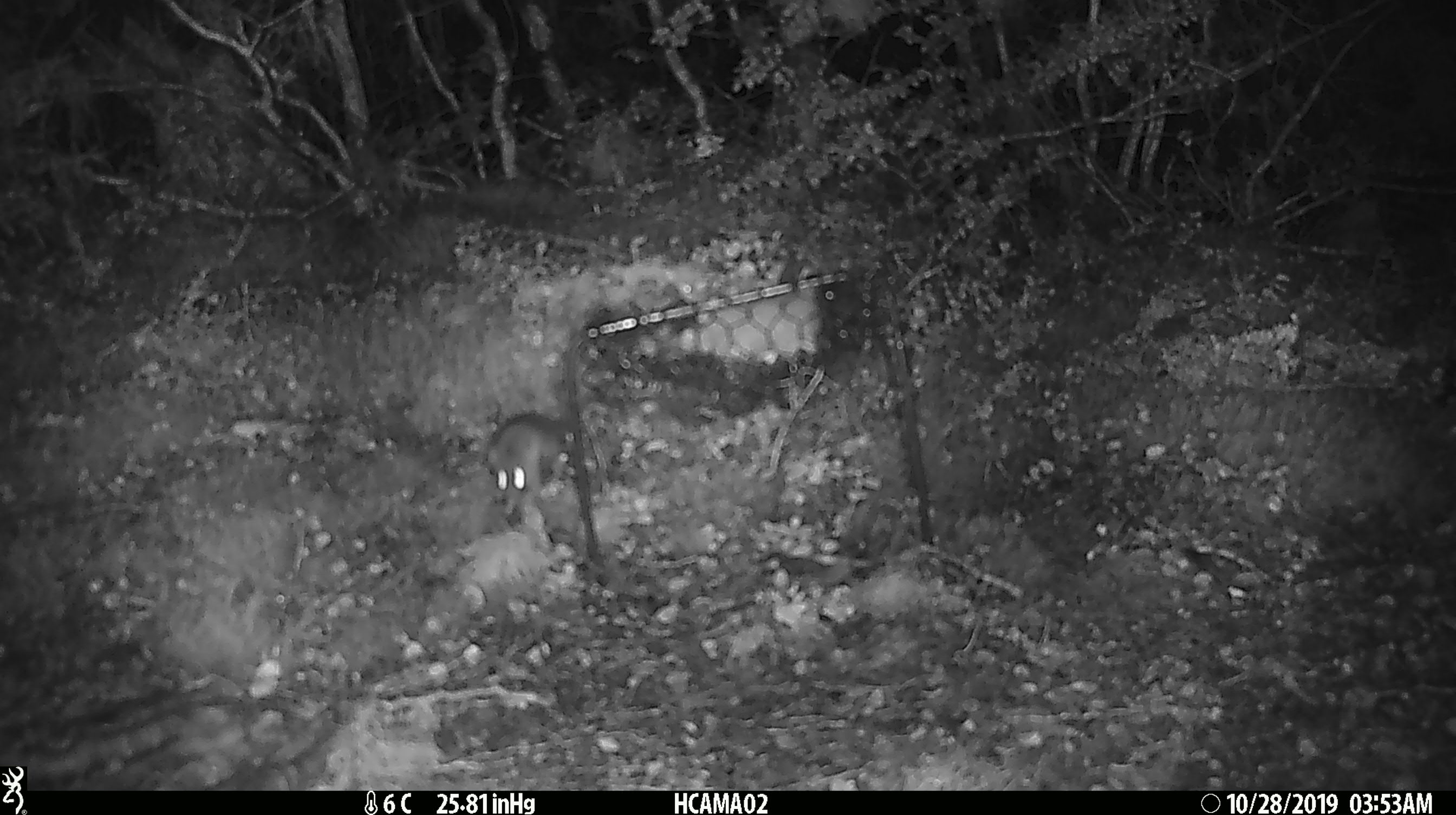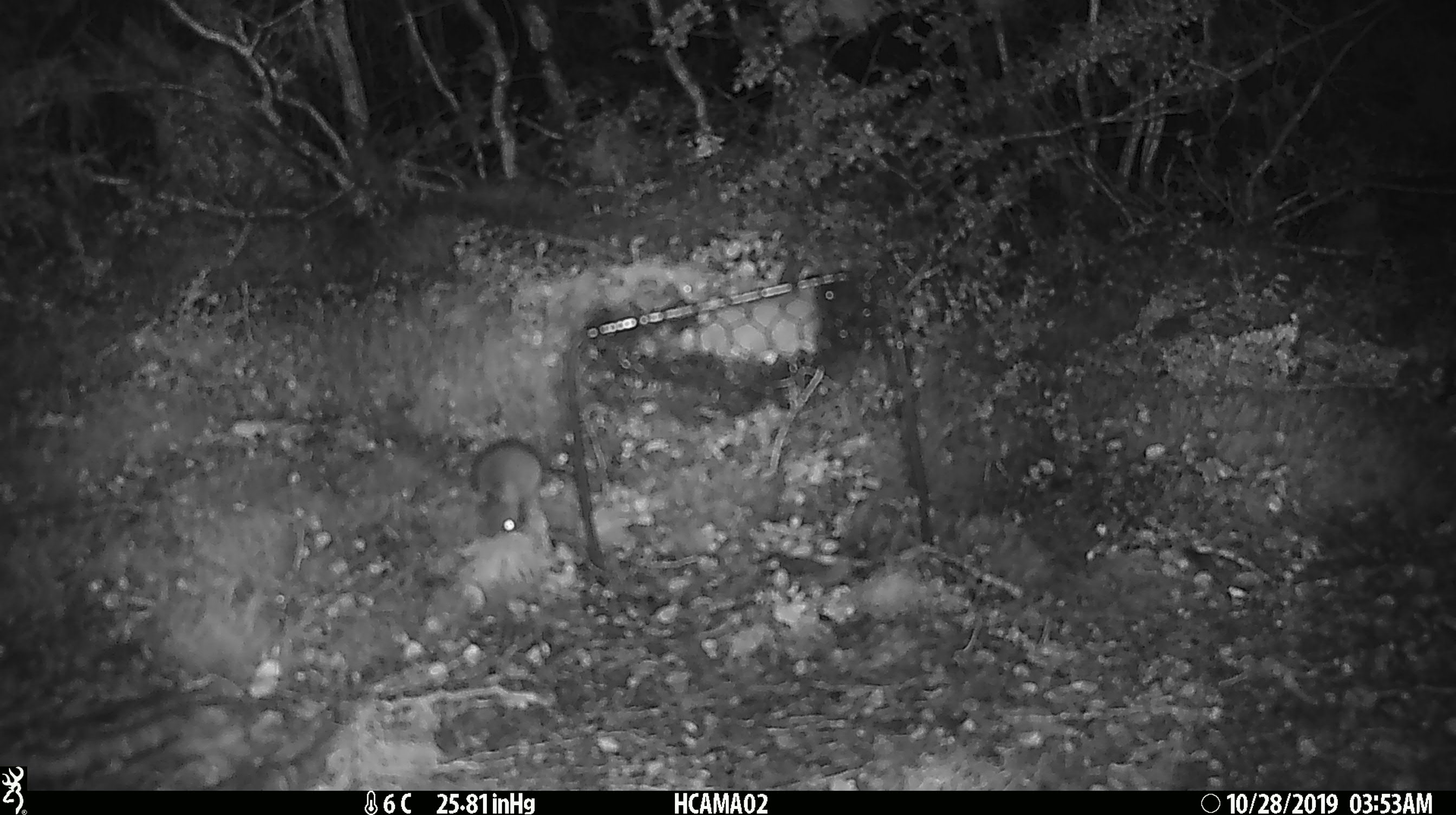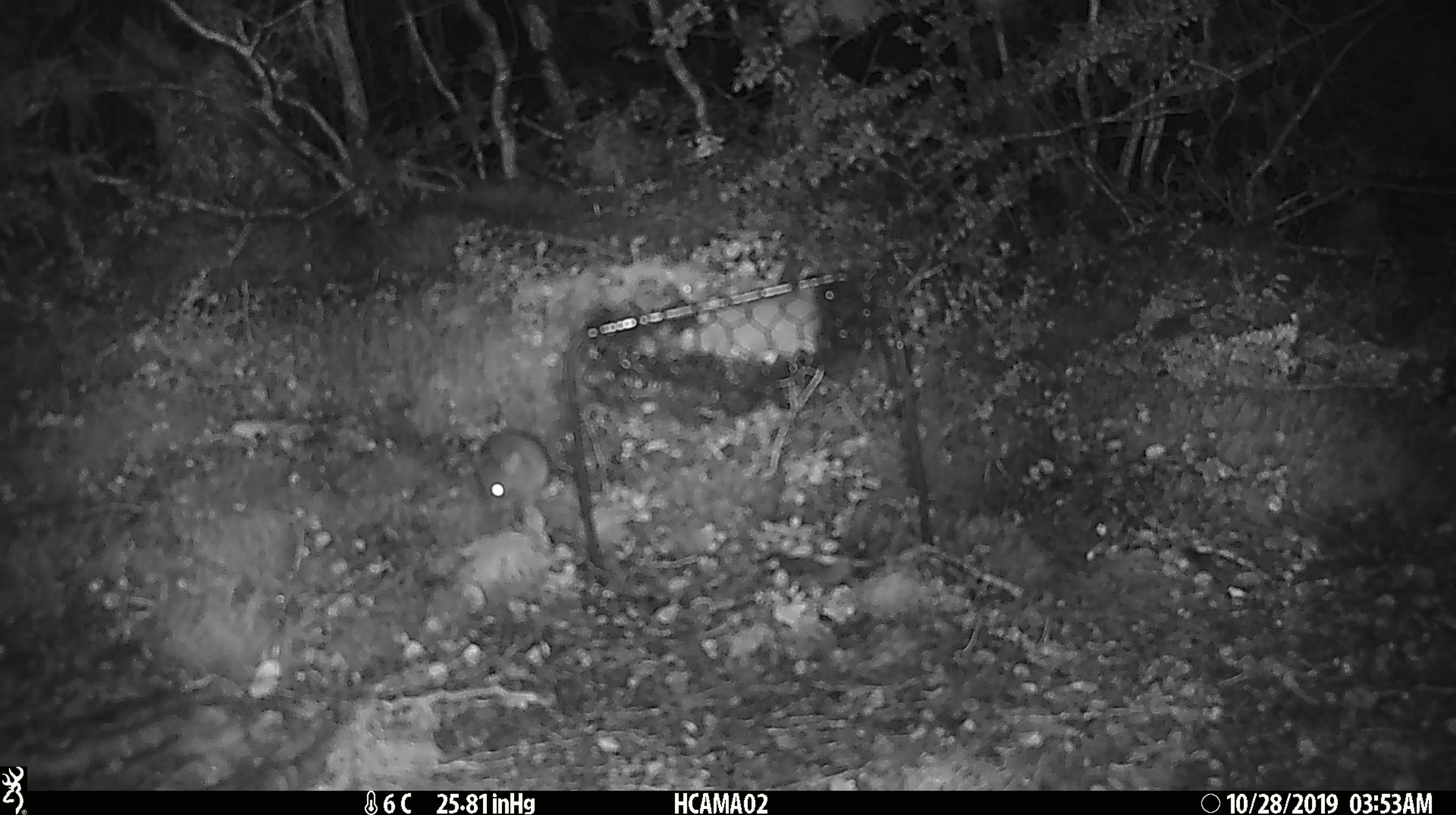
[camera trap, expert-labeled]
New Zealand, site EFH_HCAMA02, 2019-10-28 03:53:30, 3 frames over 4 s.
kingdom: Animalia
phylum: Chordata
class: Mammalia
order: Rodentia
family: Muridae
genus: Mus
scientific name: Mus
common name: mouse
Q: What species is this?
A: Mouse (Mus).